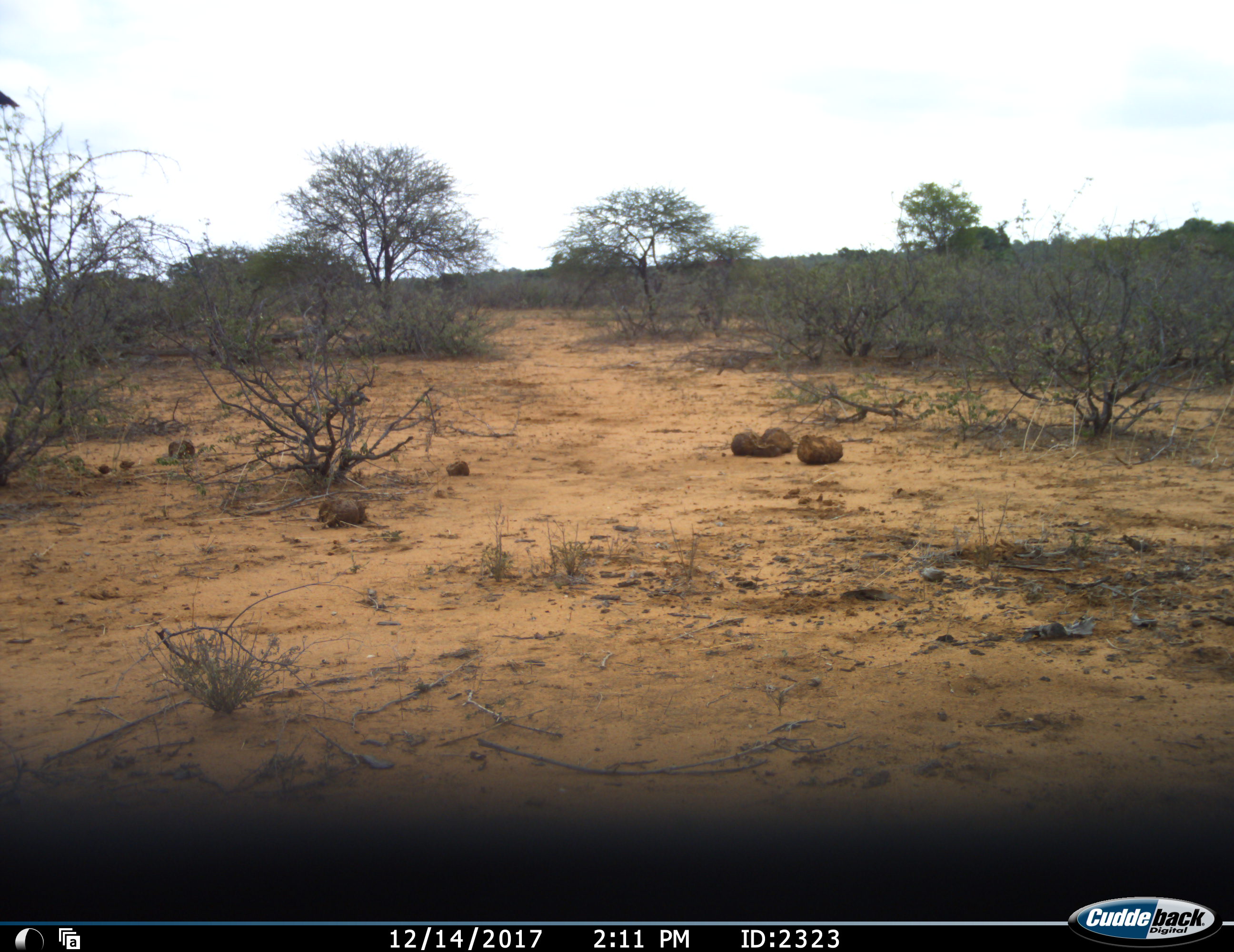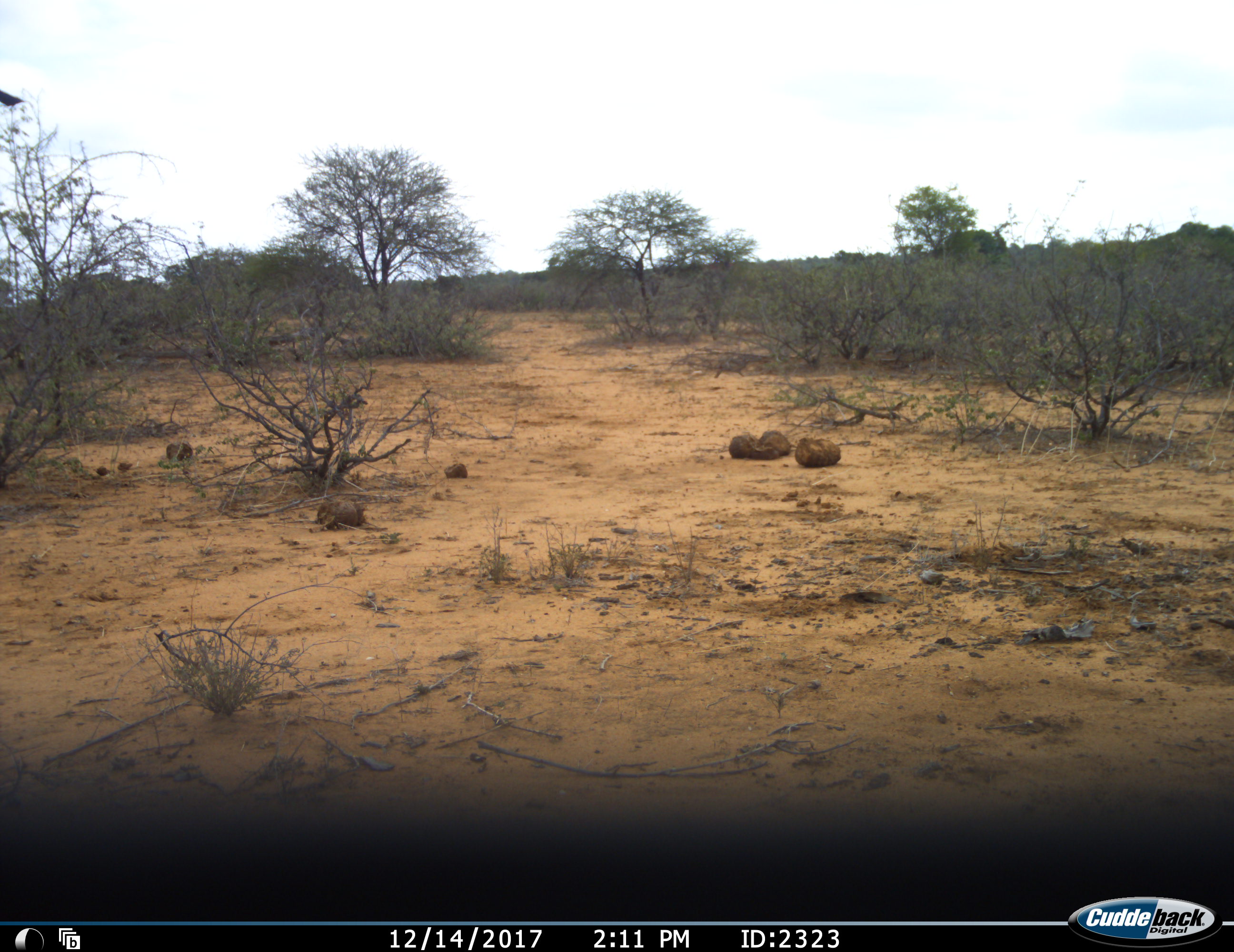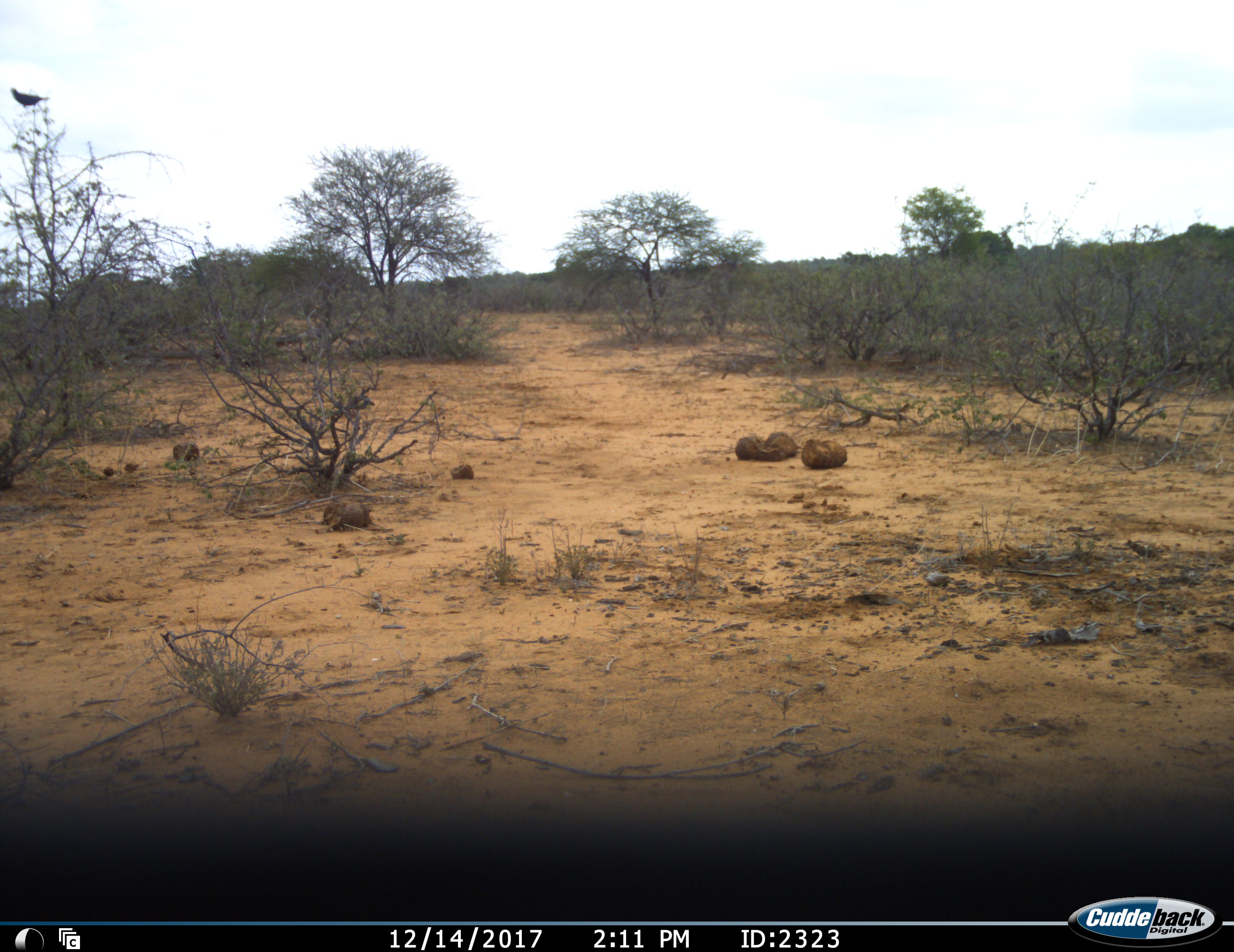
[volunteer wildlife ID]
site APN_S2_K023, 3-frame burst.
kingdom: Animalia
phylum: Chordata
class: Aves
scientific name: Aves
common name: bird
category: birdother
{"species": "birdother (bird) (Aves)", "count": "1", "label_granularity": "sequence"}